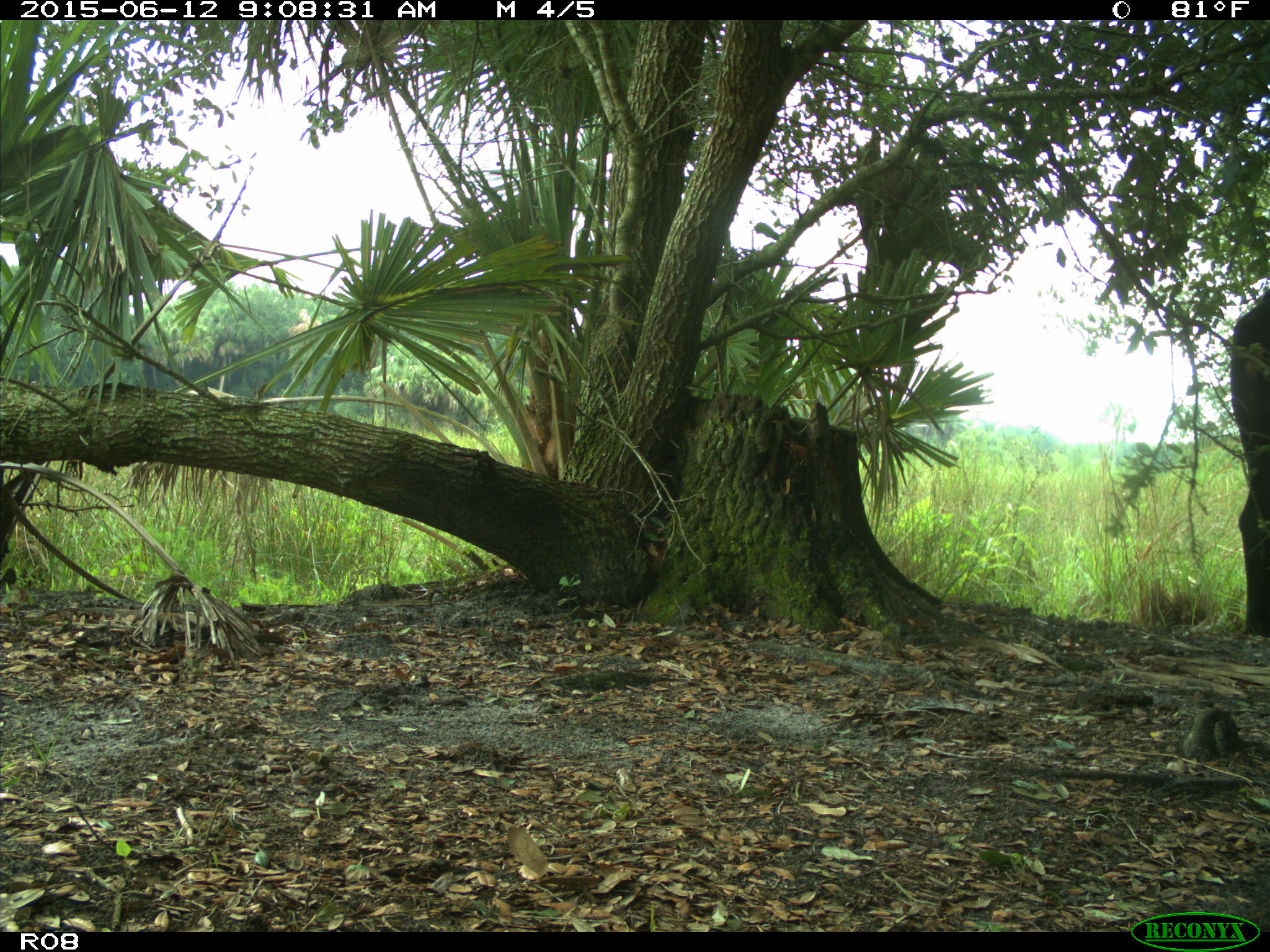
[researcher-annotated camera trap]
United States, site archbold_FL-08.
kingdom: Animalia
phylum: Chordata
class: Mammalia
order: Artiodactyla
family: Bovidae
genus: Bos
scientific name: Bos taurus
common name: domestic cow